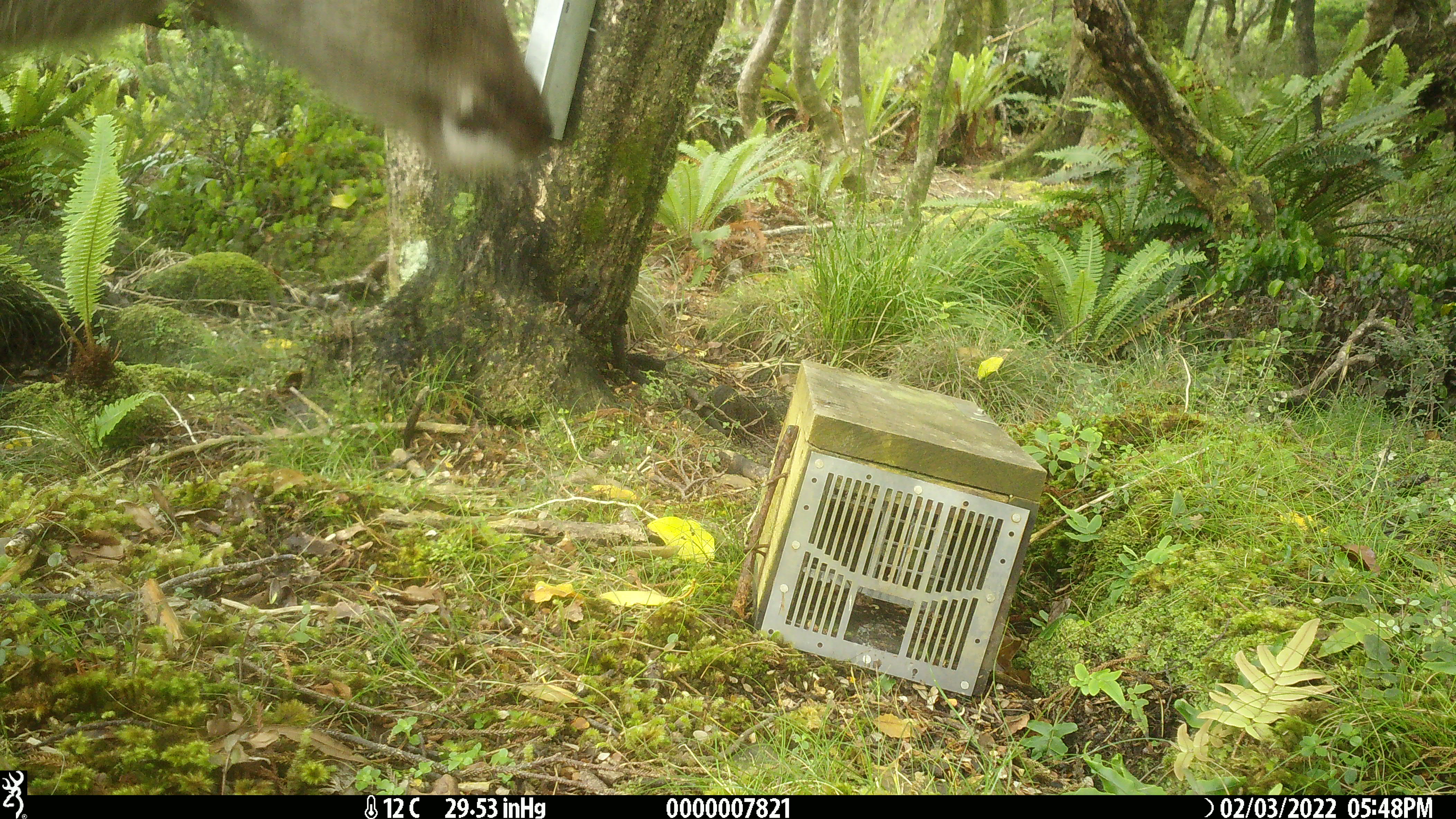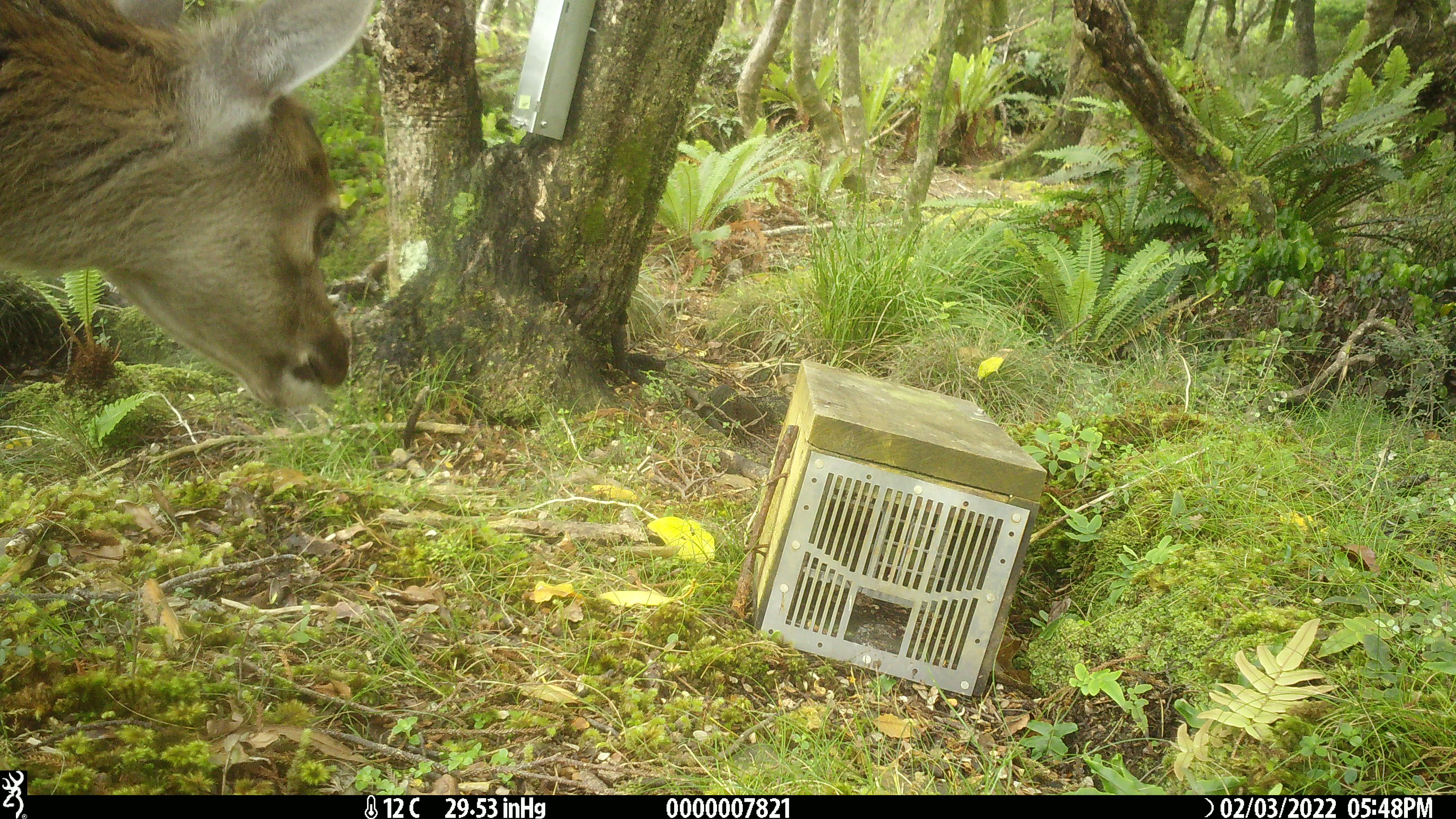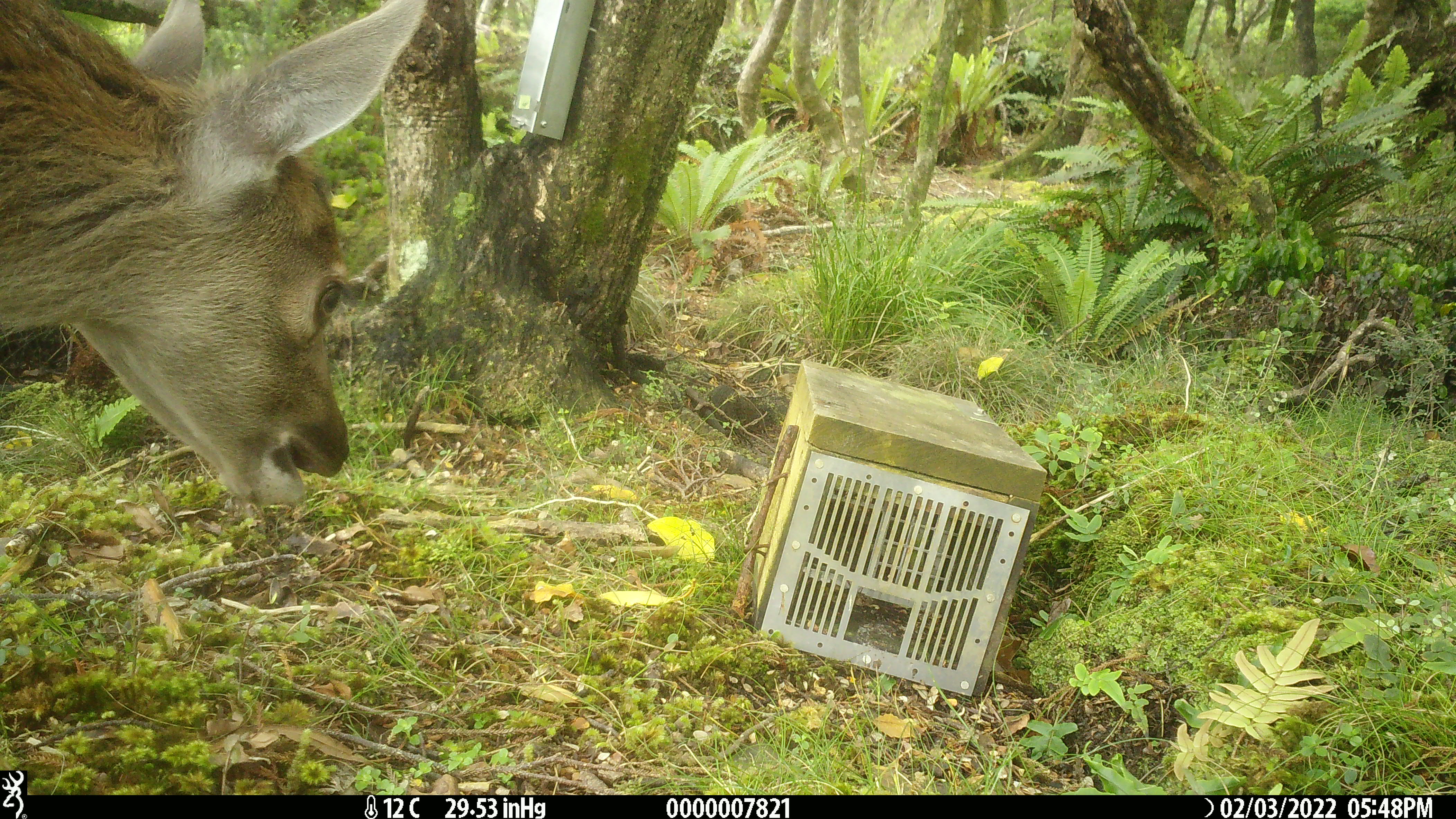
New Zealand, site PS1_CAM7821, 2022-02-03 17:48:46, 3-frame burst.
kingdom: Animalia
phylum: Chordata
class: Mammalia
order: Artiodactyla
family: Cervidae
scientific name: Cervidae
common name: deer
Deer (Cervidae).